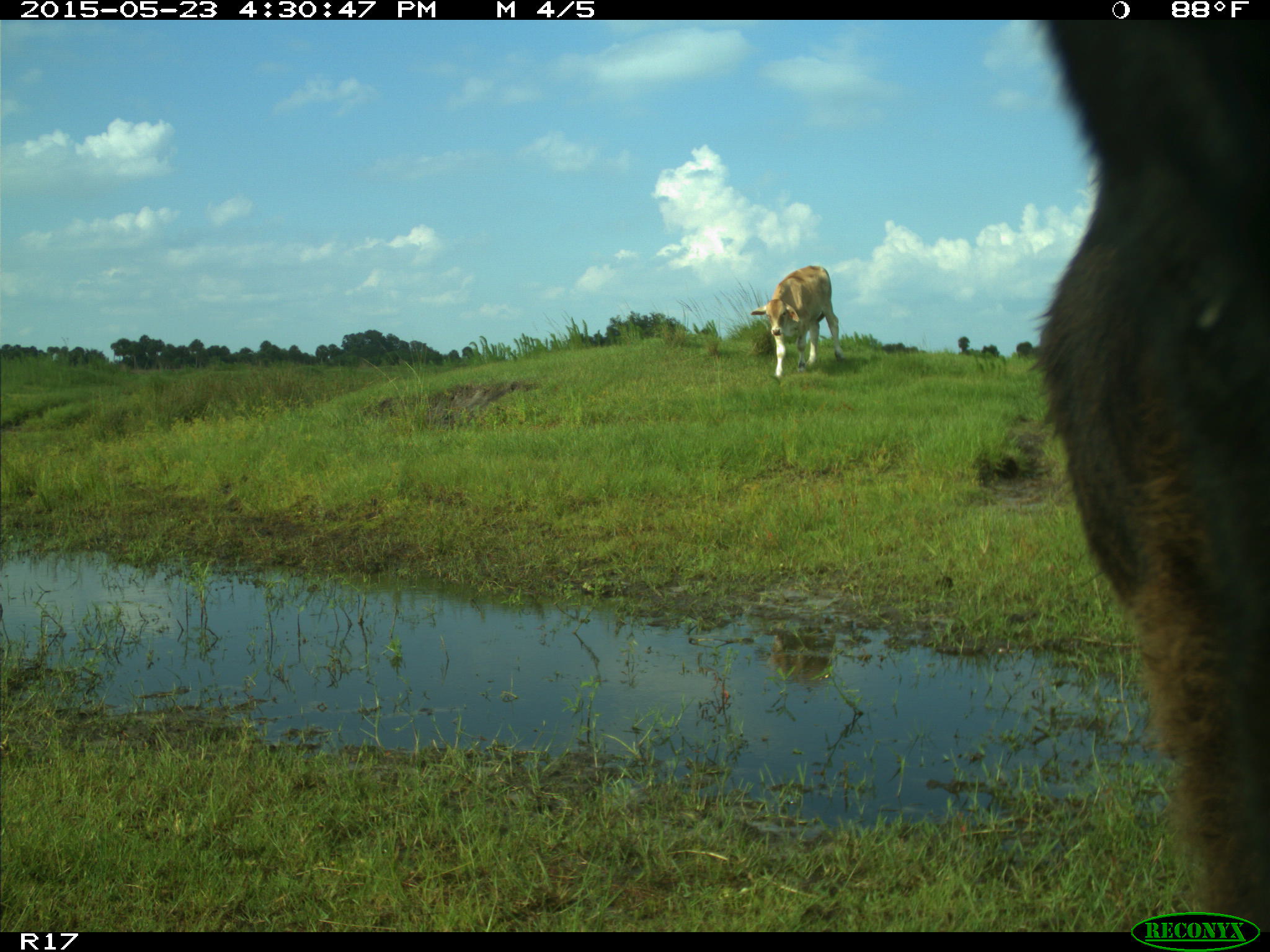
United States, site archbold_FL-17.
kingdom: Animalia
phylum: Chordata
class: Mammalia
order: Artiodactyla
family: Bovidae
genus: Bos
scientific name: Bos taurus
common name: domestic cow